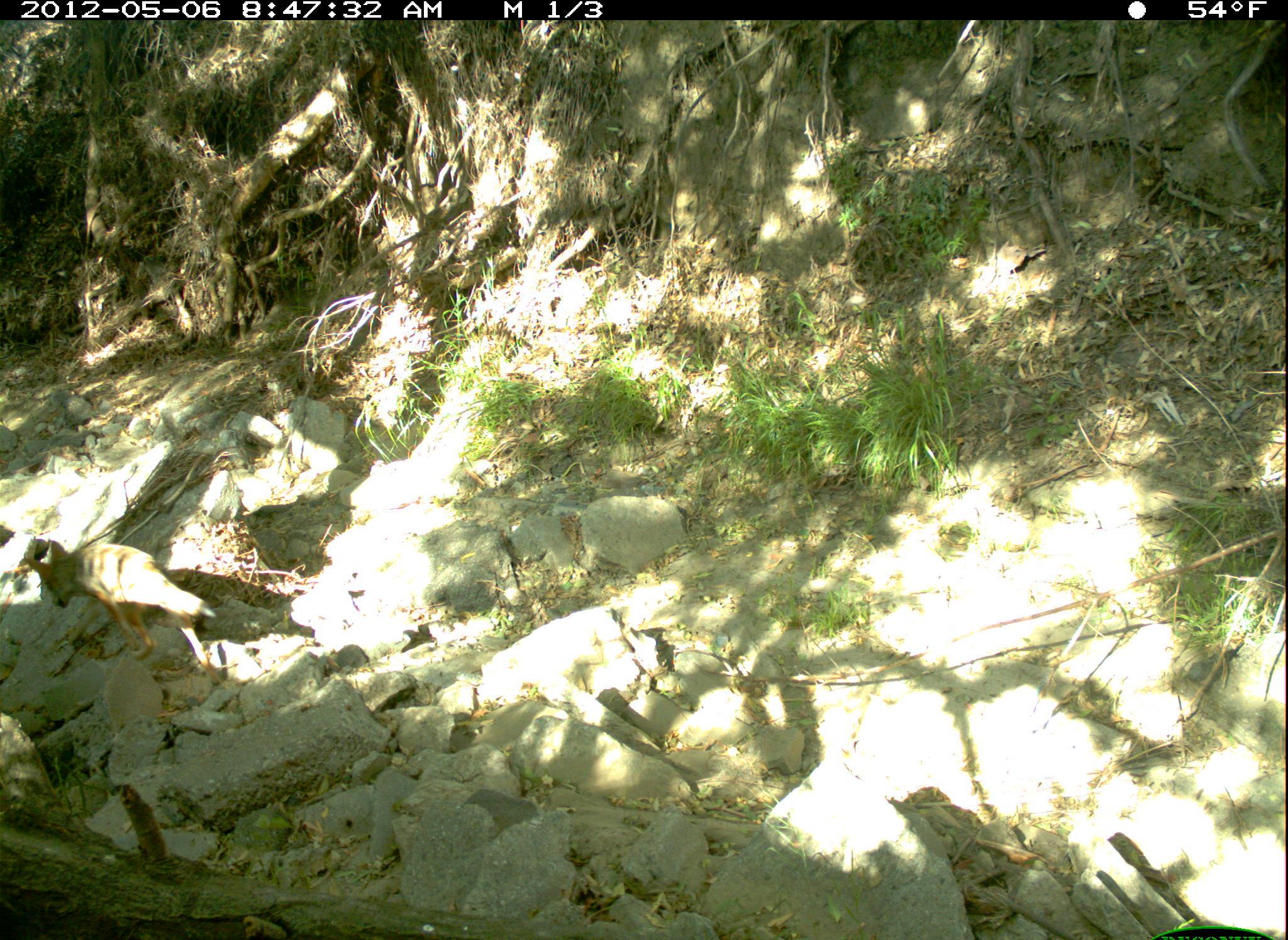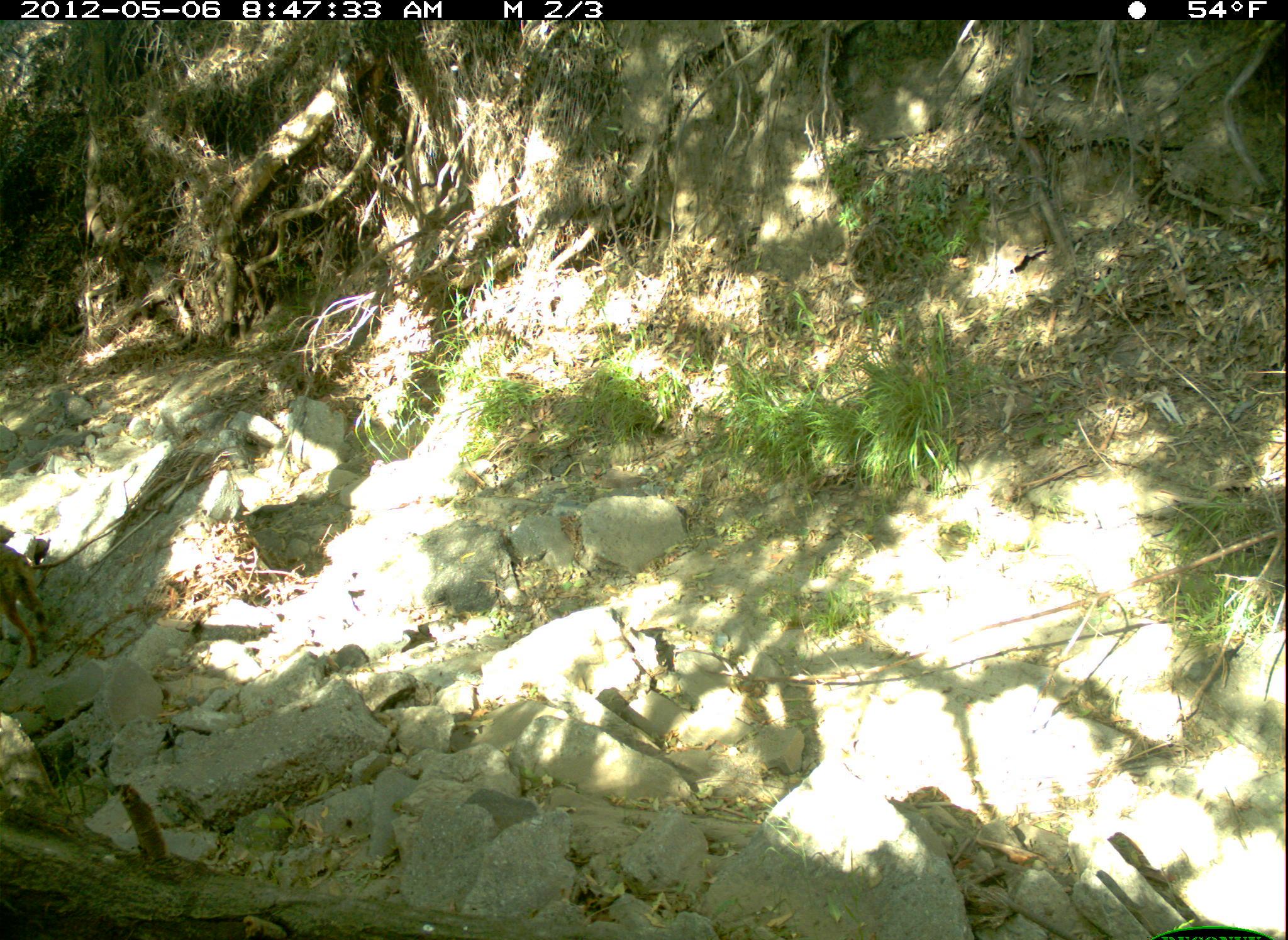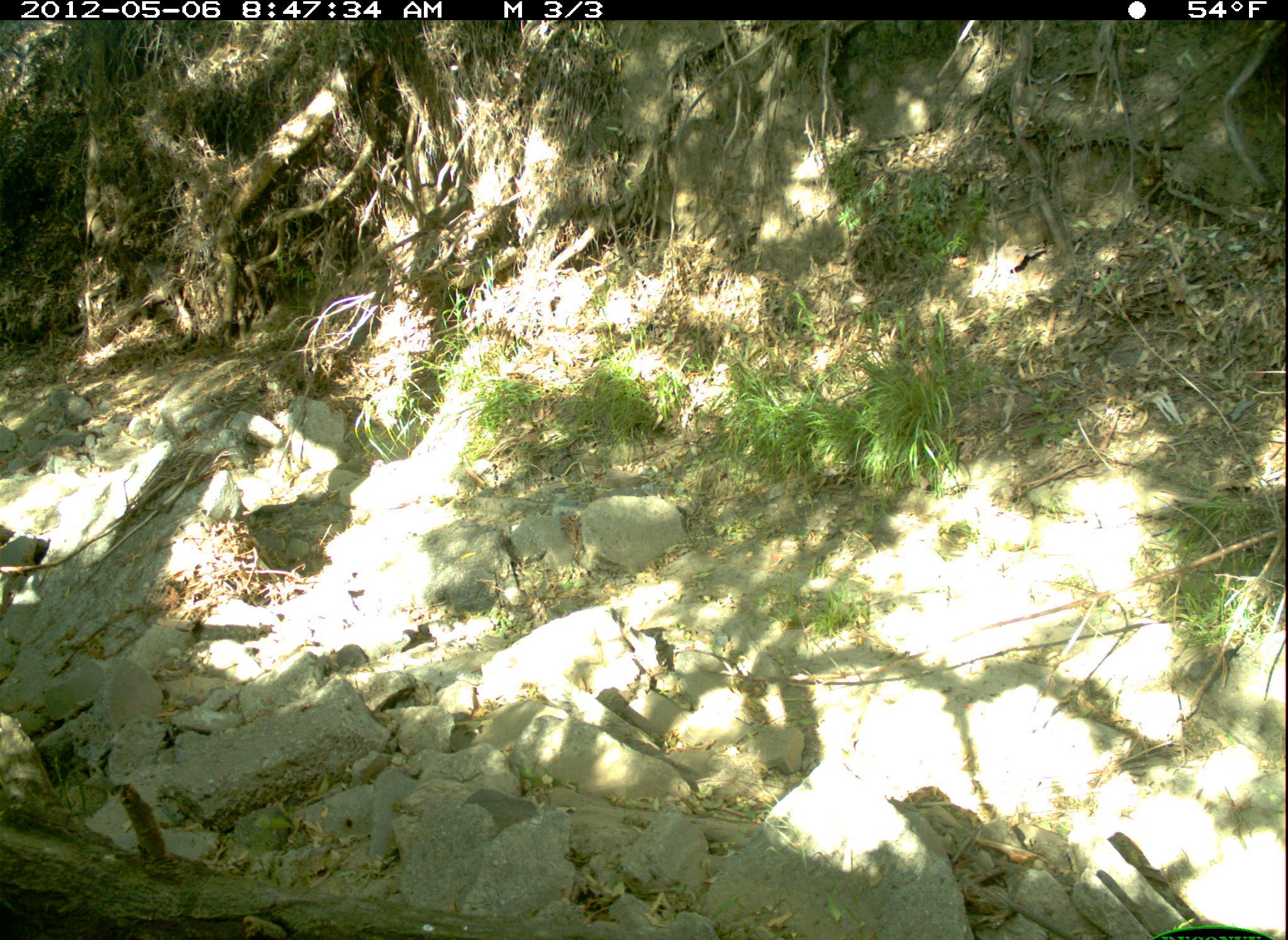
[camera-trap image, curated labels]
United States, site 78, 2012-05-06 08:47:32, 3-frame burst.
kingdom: Animalia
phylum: Chordata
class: Mammalia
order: Carnivora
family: Canidae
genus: Canis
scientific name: Canis latrans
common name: coyote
Coyote (Canis latrans).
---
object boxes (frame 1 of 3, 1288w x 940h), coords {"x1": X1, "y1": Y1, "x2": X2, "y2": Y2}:
coyote: {"x1": 8, "y1": 522, "x2": 237, "y2": 678}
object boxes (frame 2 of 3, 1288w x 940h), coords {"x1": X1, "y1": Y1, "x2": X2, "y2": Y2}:
coyote: {"x1": 0, "y1": 527, "x2": 68, "y2": 675}